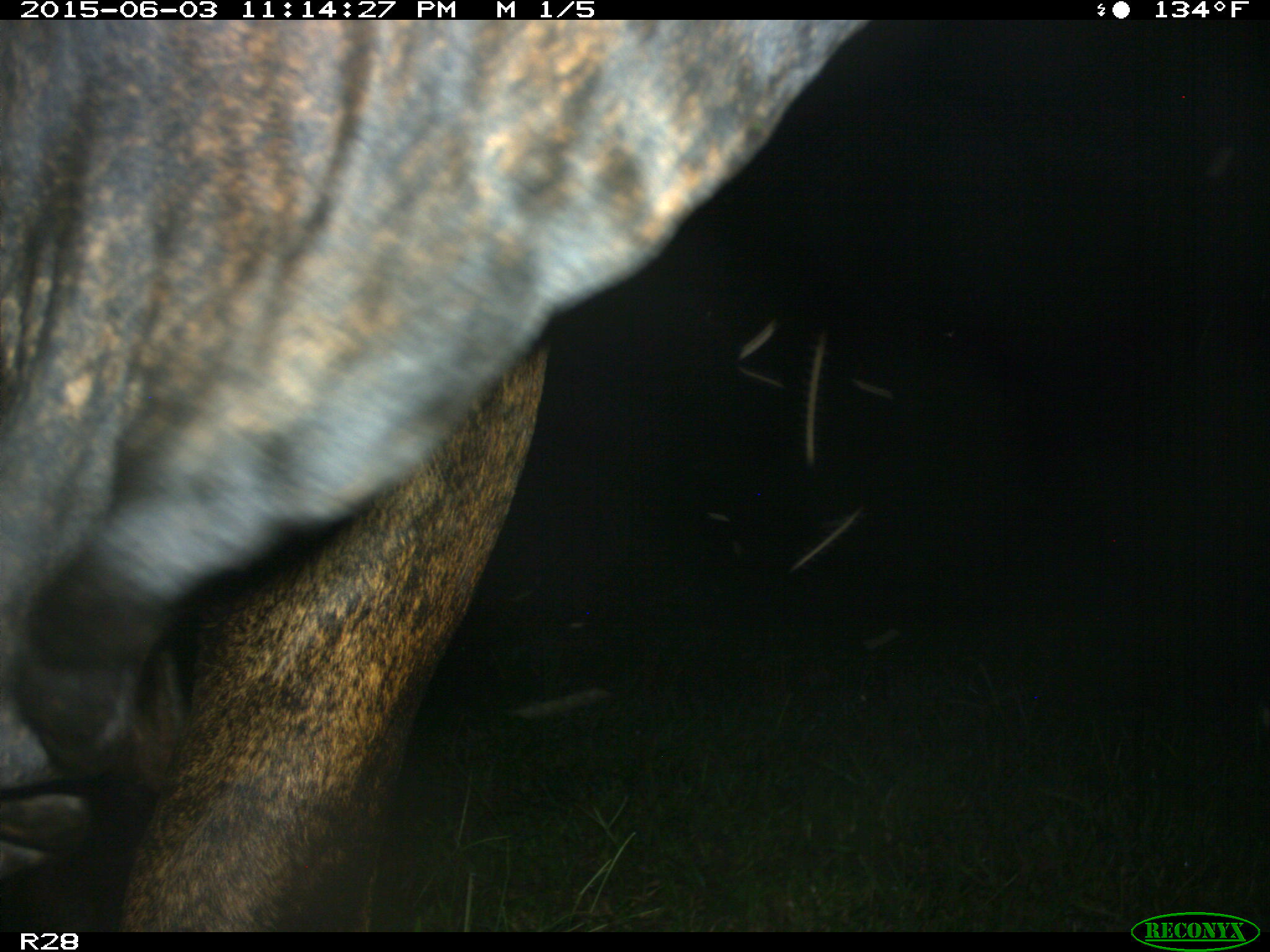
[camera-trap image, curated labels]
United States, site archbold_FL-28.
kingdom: Animalia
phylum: Chordata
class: Mammalia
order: Artiodactyla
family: Bovidae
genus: Bos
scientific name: Bos taurus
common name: domestic cow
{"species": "Bos taurus (domestic cow)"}